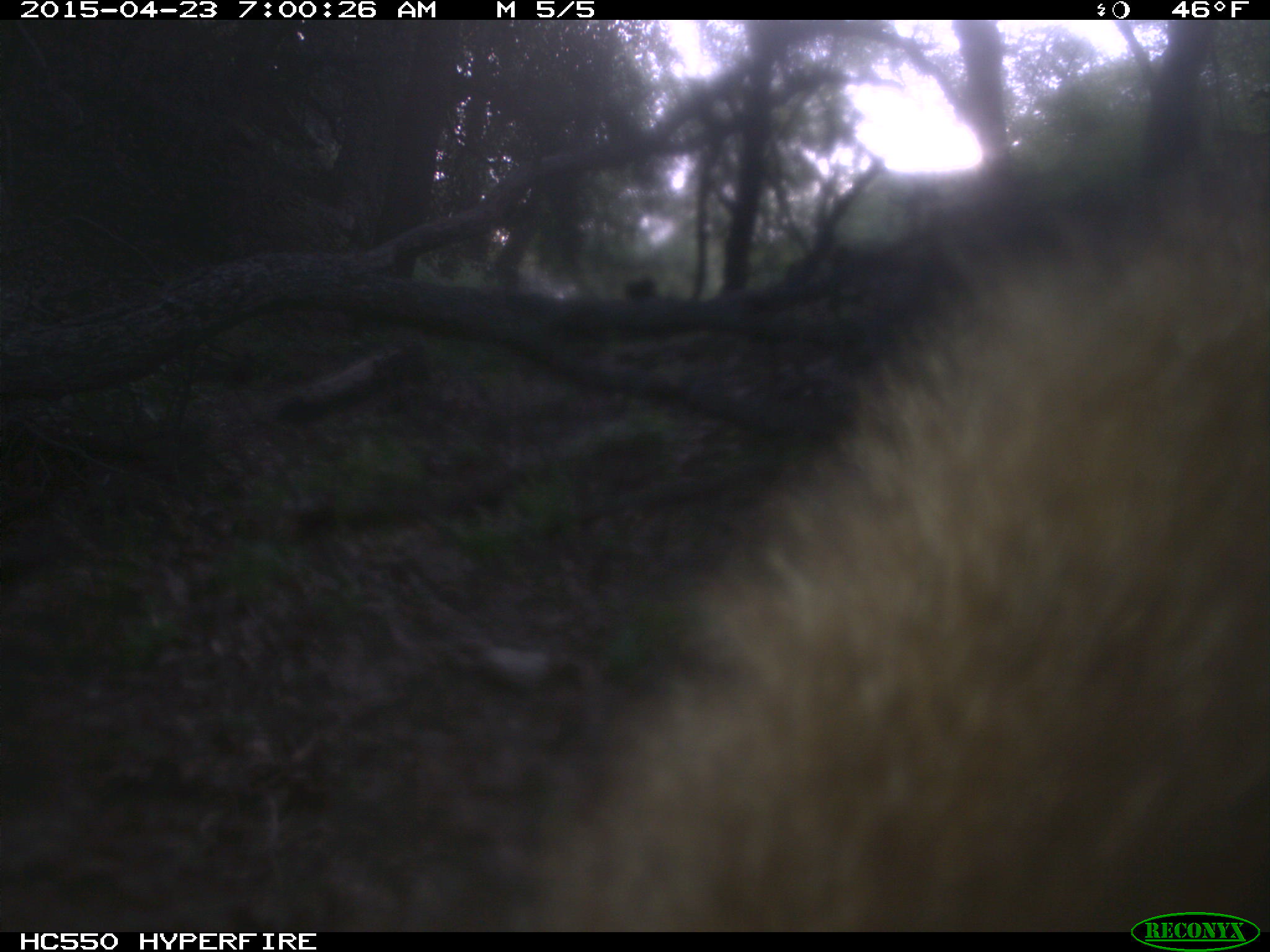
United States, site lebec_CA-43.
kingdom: Animalia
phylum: Chordata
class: Mammalia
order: Carnivora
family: Ursidae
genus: Ursus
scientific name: Ursus americanus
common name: american black bear